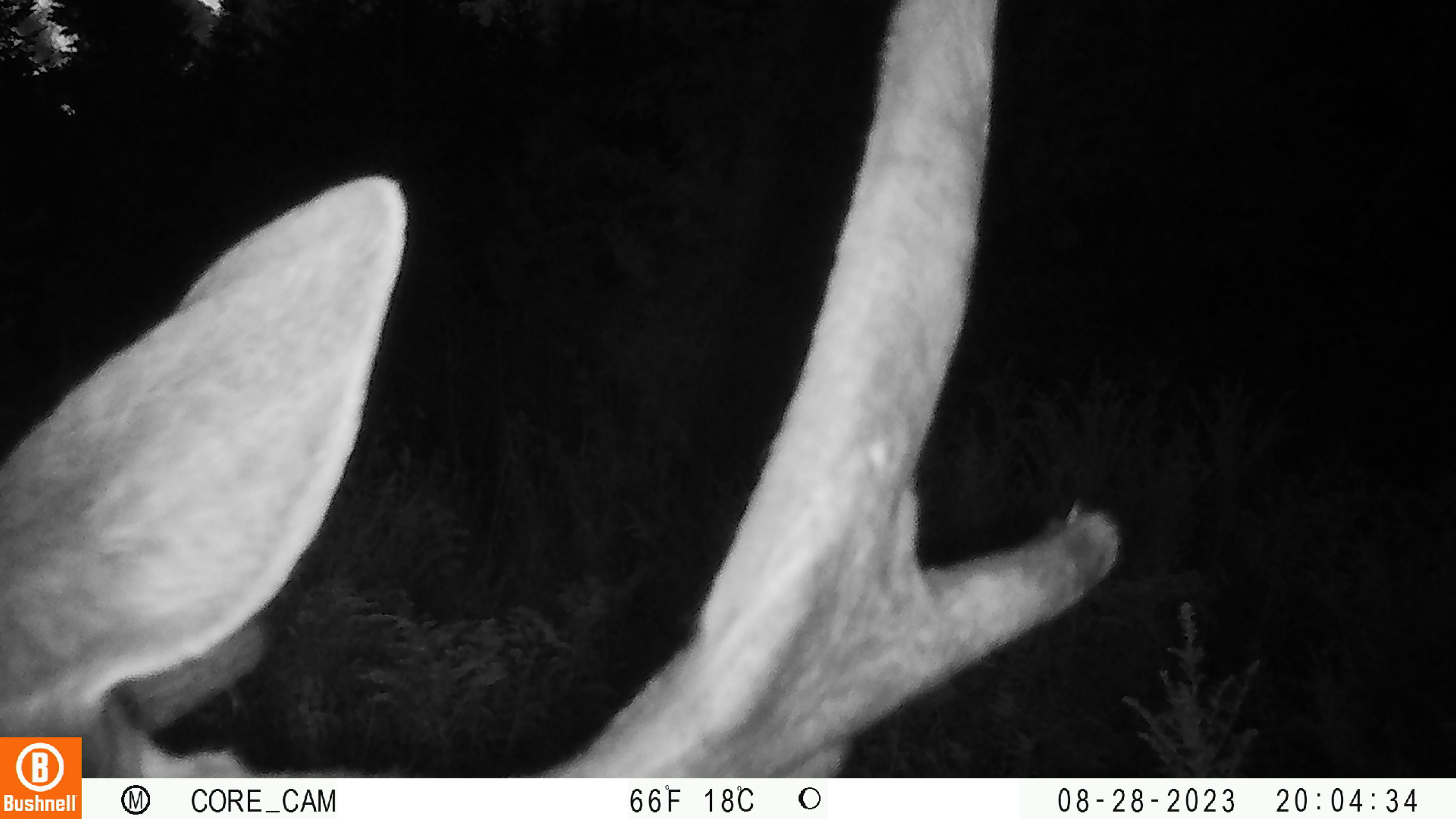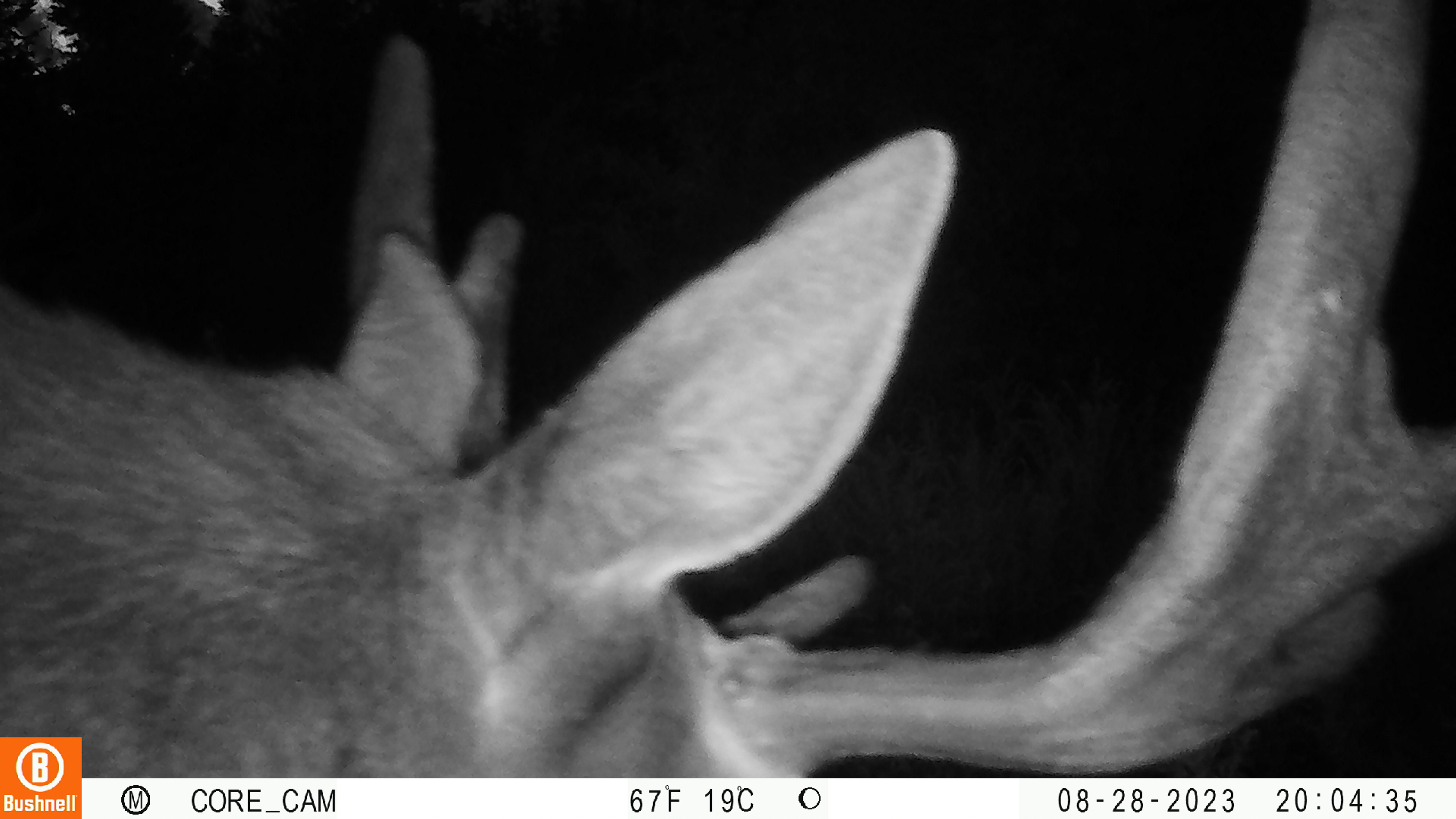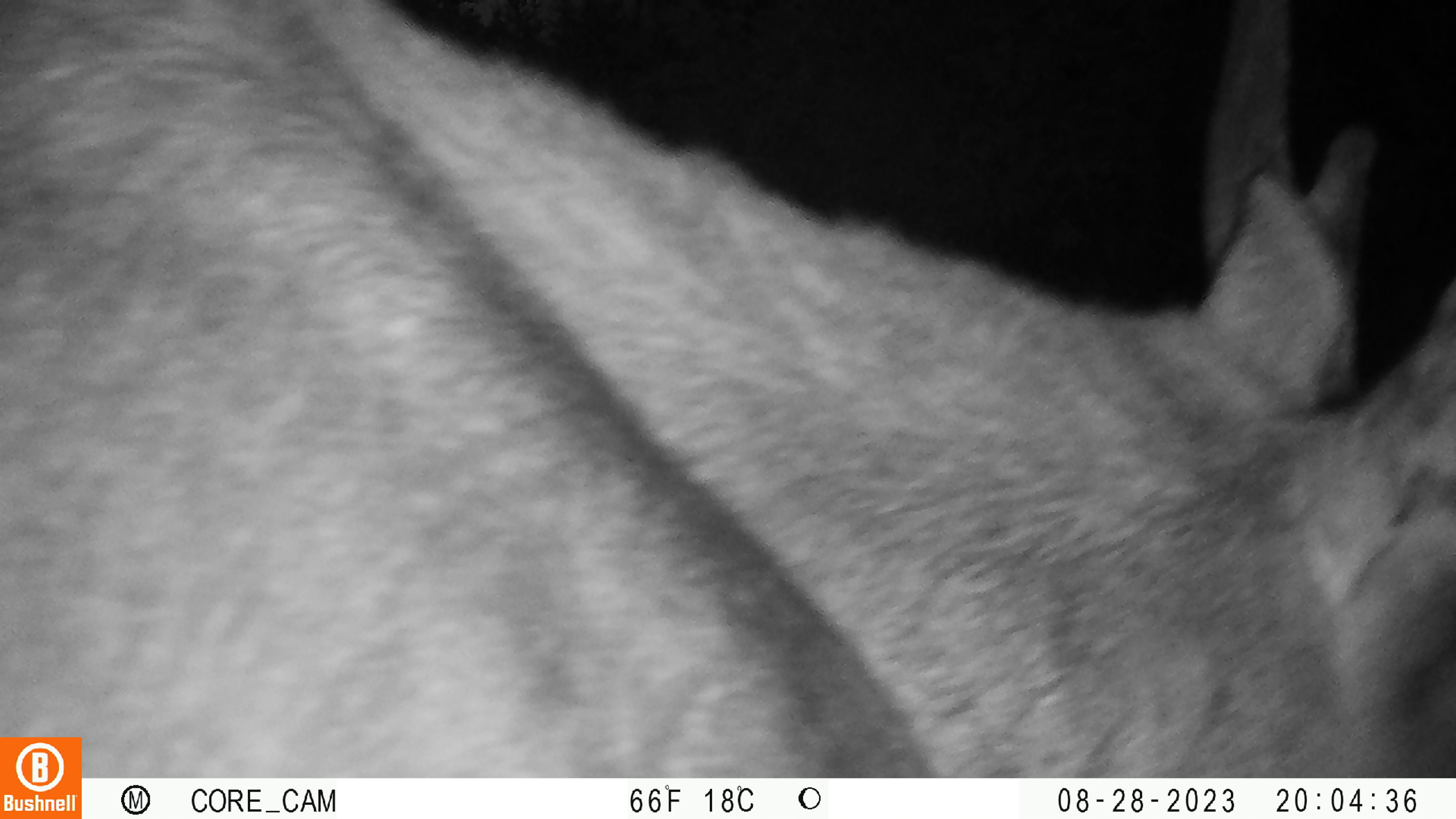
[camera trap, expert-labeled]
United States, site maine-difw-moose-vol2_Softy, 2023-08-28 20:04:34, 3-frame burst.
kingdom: Animalia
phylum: Chordata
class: Mammalia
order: Artiodactyla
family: Cervidae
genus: Alces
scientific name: Alces alces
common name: moose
Moose (Alces alces).